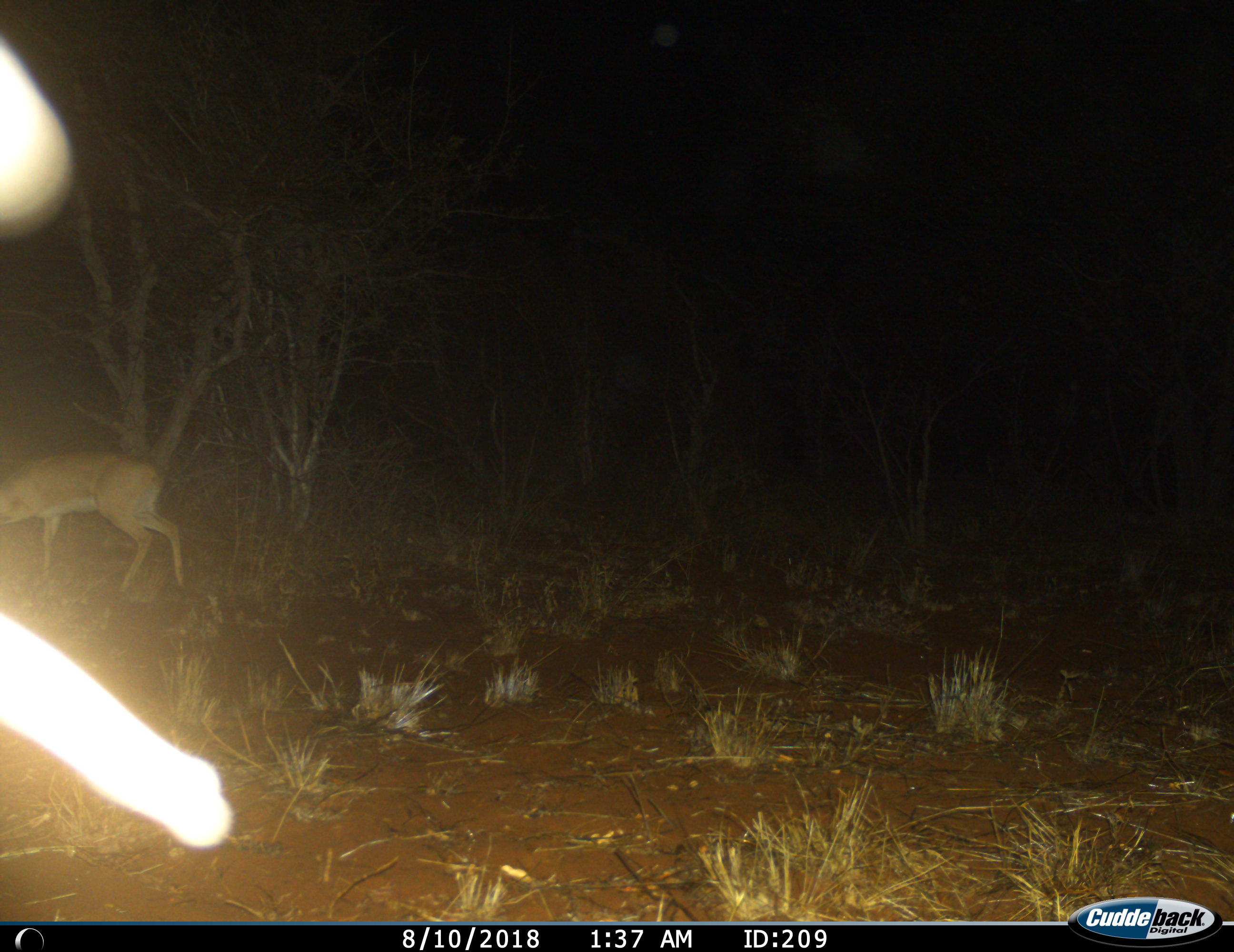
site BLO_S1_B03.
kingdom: Animalia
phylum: Chordata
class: Mammalia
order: Artiodactyla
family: Bovidae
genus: Redunca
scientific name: Redunca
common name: reedbuck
Reedbuck (Redunca), count 1. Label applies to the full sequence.